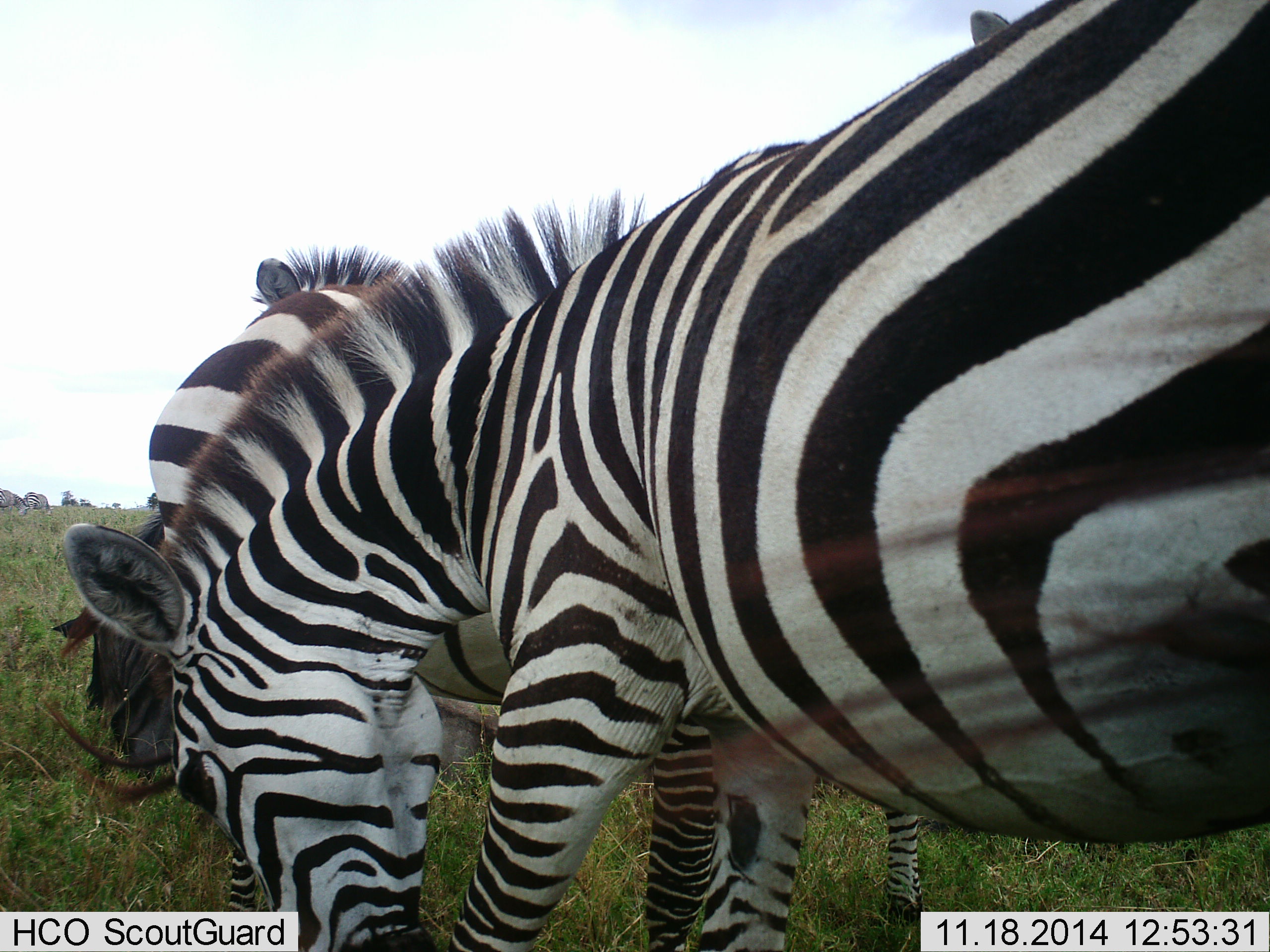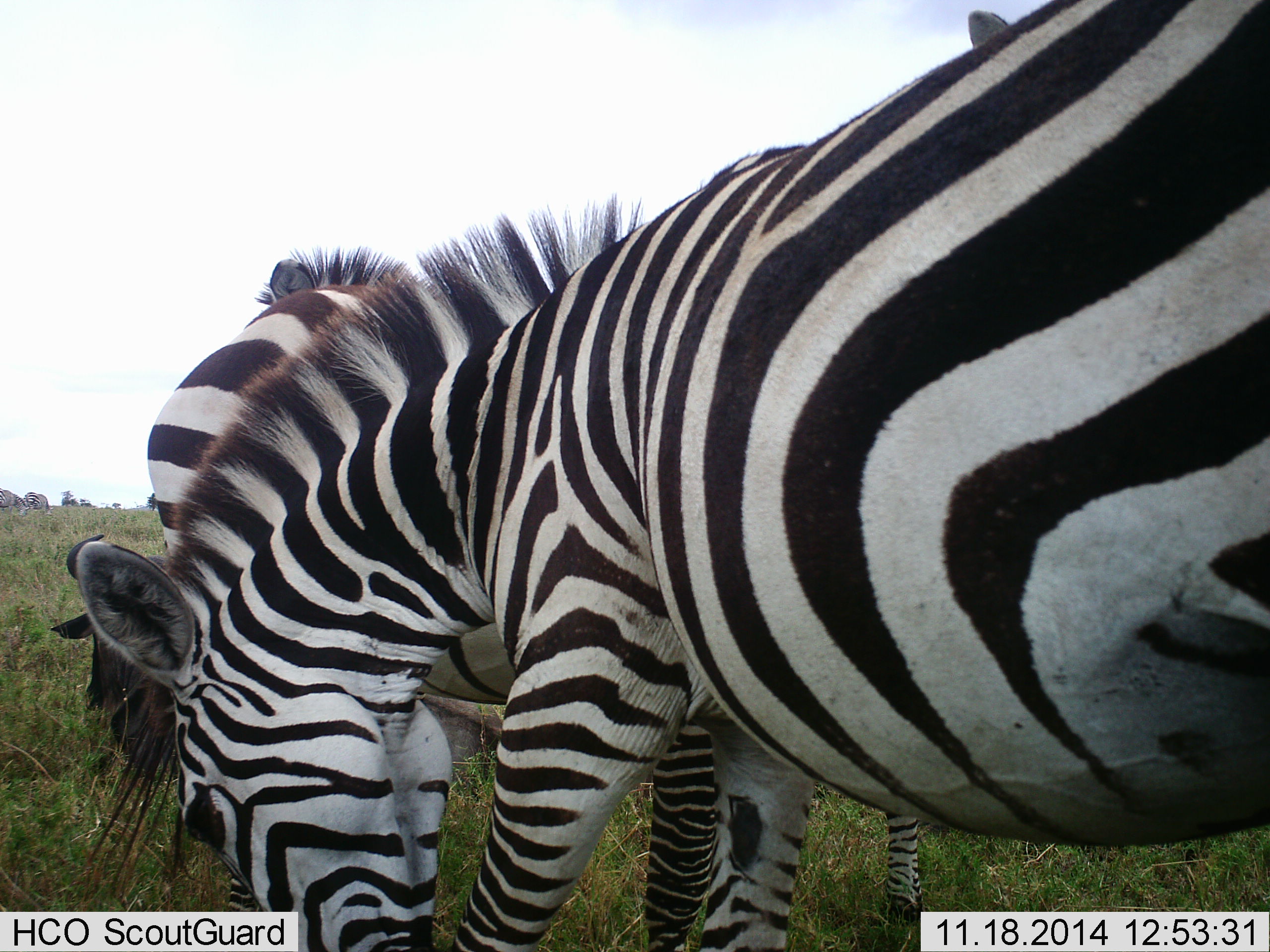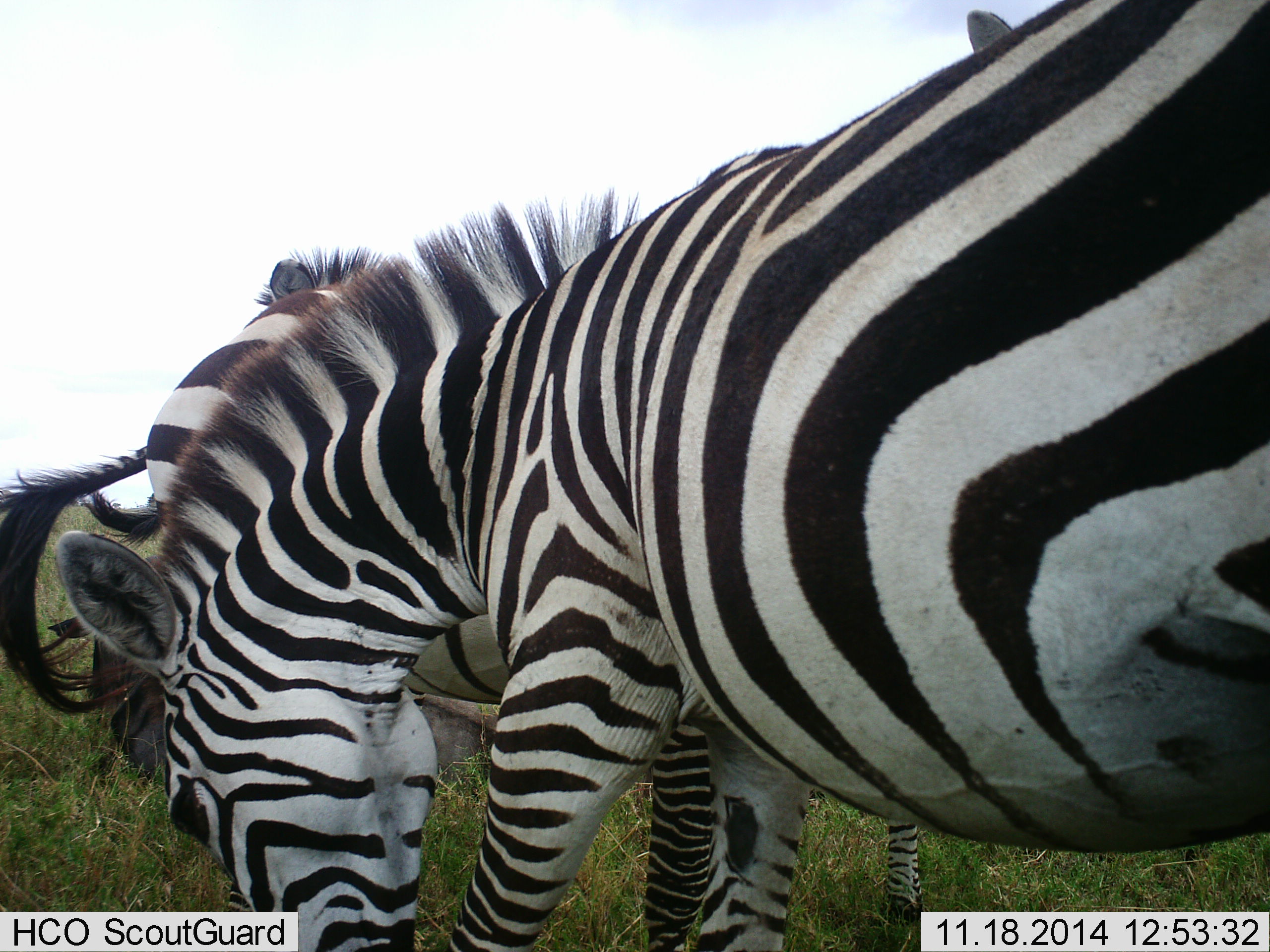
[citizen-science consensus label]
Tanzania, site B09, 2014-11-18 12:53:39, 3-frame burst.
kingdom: Animalia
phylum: Chordata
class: Mammalia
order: Perissodactyla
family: Equidae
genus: Equus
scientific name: Equus quagga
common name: plains zebra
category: zebra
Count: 3.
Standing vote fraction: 67%.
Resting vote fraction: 0%.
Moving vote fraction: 0%.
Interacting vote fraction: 17%.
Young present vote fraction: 0%.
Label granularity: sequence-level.